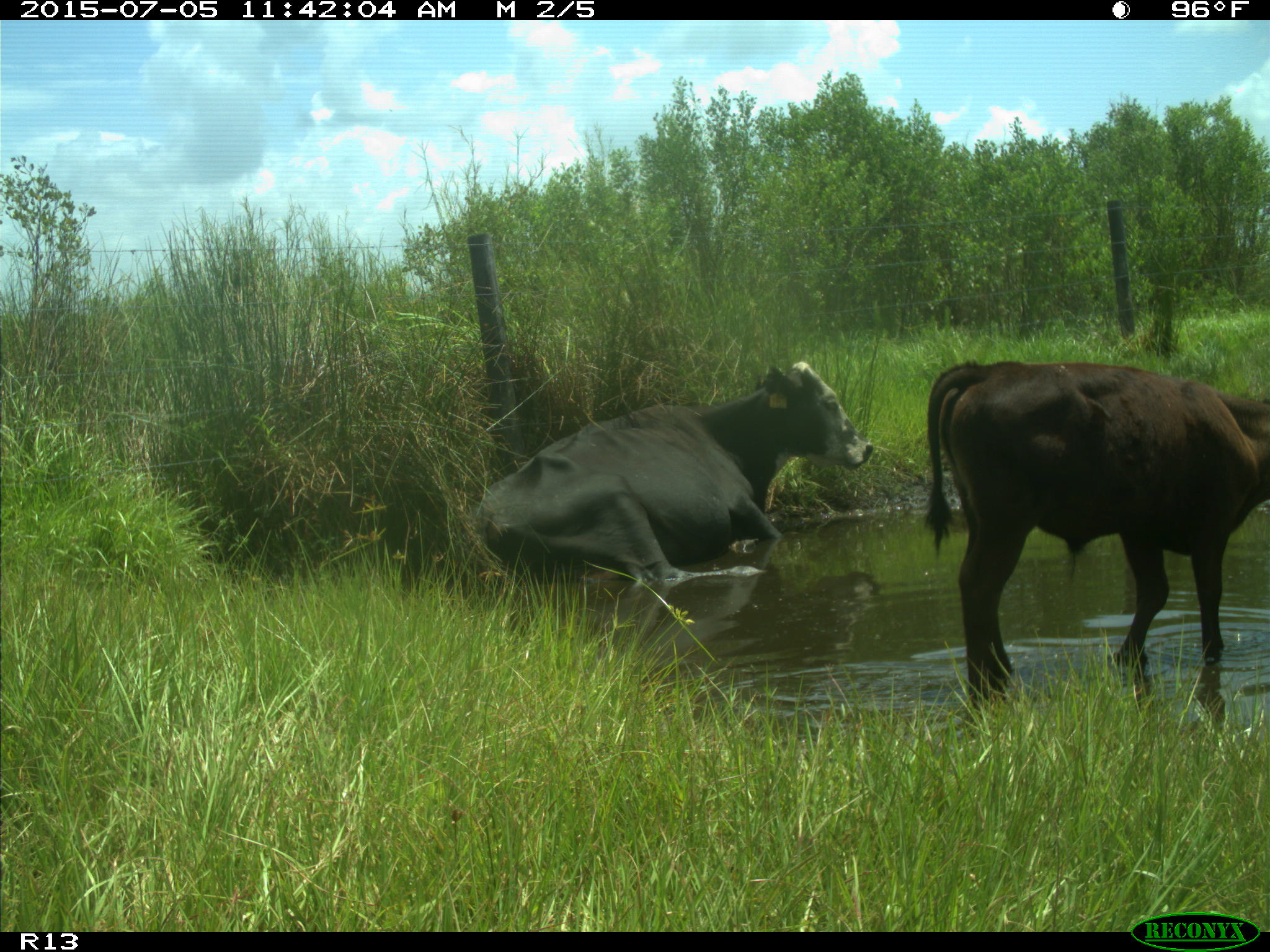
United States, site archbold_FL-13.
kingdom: Animalia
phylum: Chordata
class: Mammalia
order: Artiodactyla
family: Bovidae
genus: Bos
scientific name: Bos taurus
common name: domestic cow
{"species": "Bos taurus (domestic cow)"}